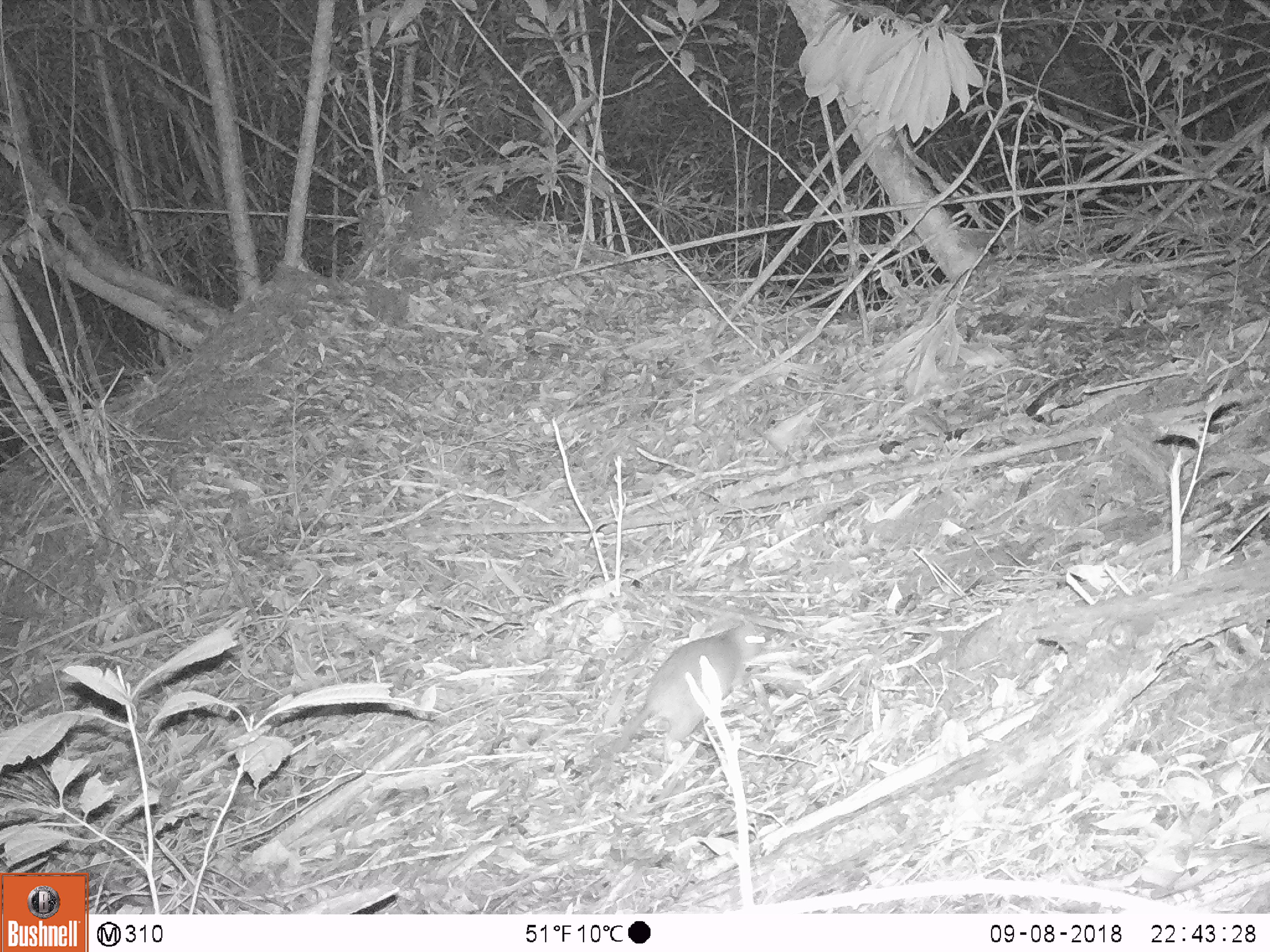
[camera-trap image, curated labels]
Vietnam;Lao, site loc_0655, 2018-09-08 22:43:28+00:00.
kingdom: Animalia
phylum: Chordata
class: Mammalia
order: Rodentia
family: Muridae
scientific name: Muridae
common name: old-world mice and rats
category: unidentified murid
Unidentified murid (old-world mice and rats) (Muridae). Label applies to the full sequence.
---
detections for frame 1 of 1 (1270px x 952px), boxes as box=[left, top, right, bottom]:
unidentified murid: box=[592, 618, 766, 776]